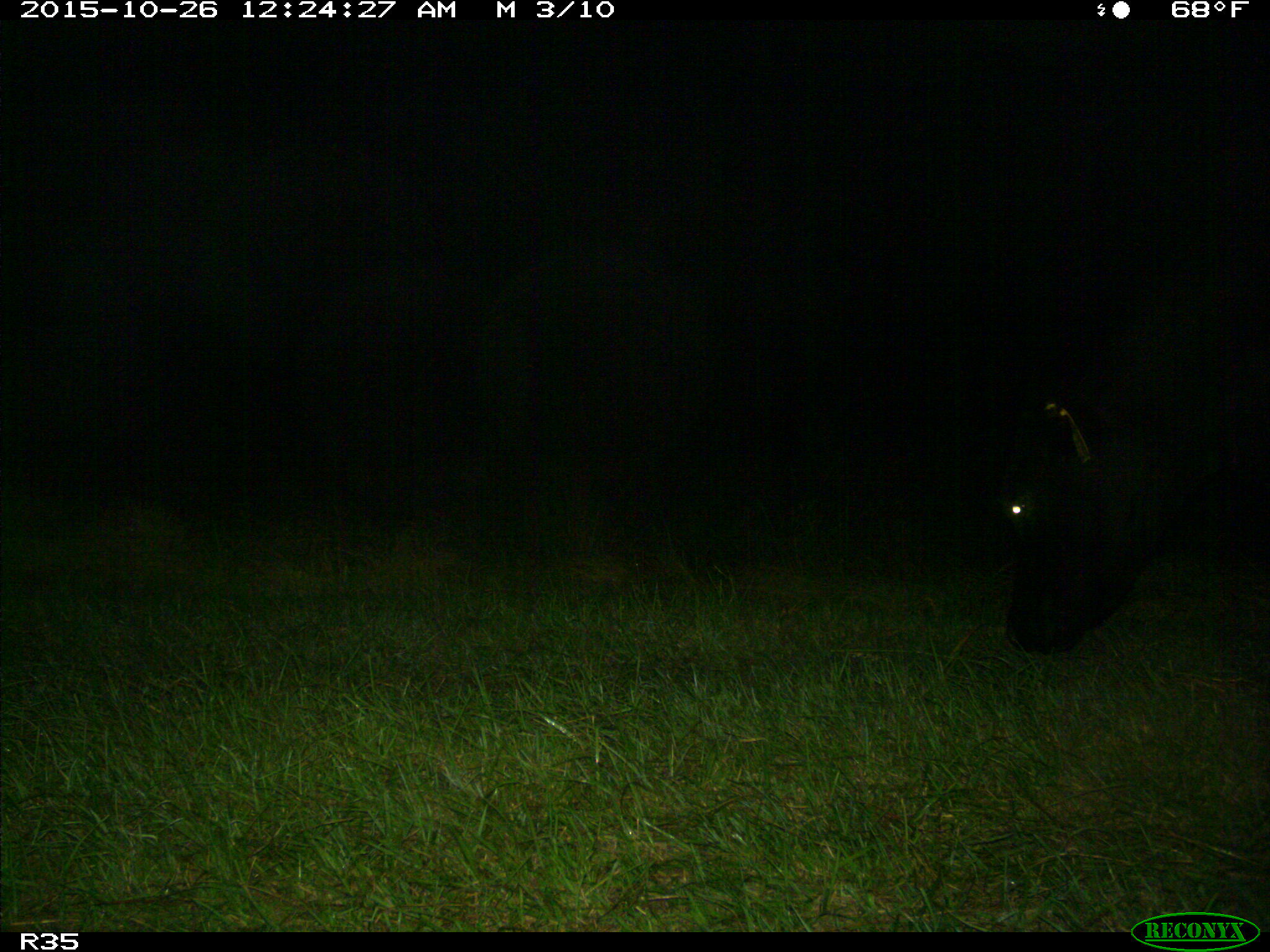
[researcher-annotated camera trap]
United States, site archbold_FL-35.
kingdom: Animalia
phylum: Chordata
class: Mammalia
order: Artiodactyla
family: Bovidae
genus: Bos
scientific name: Bos taurus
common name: domestic cow